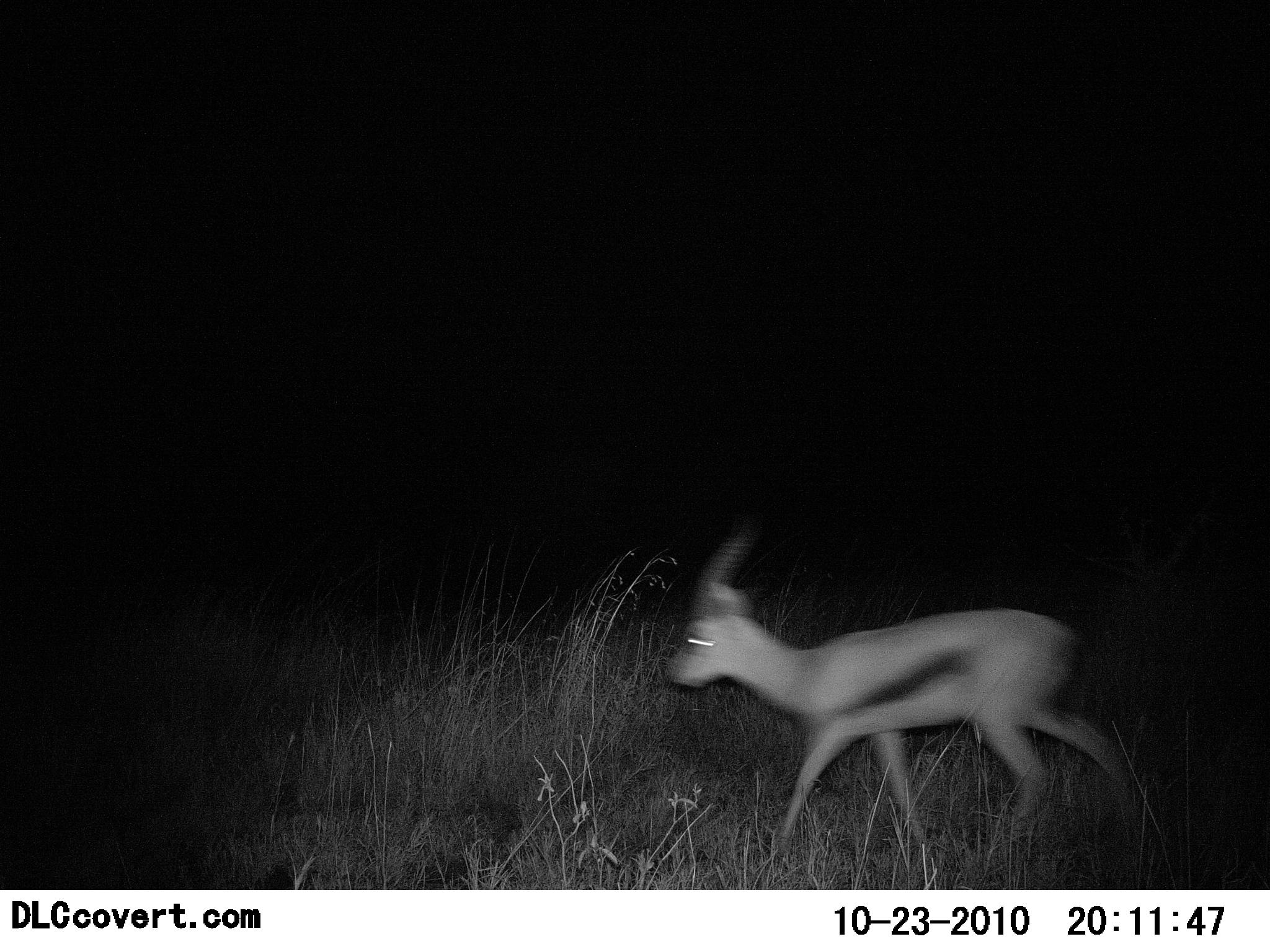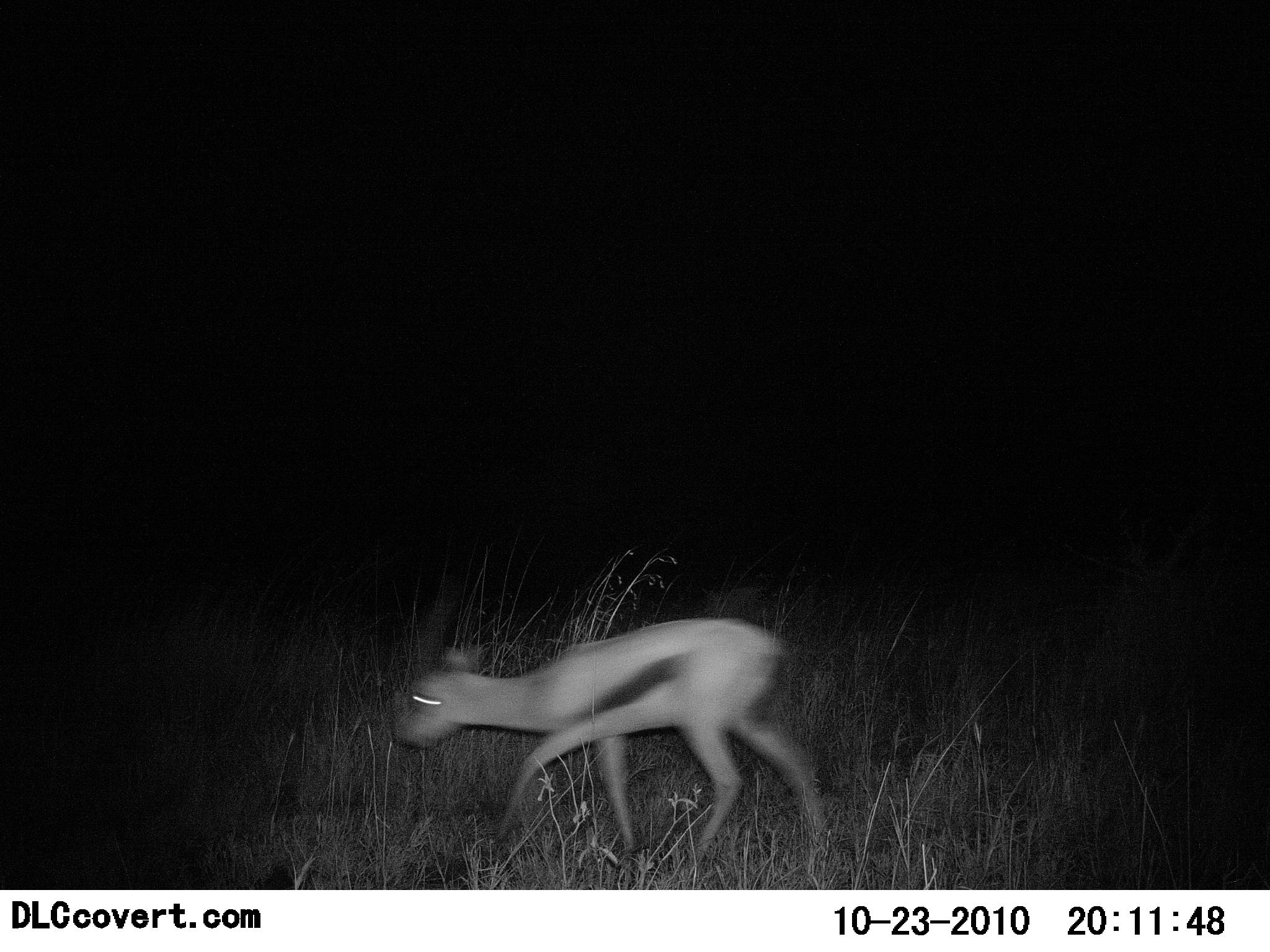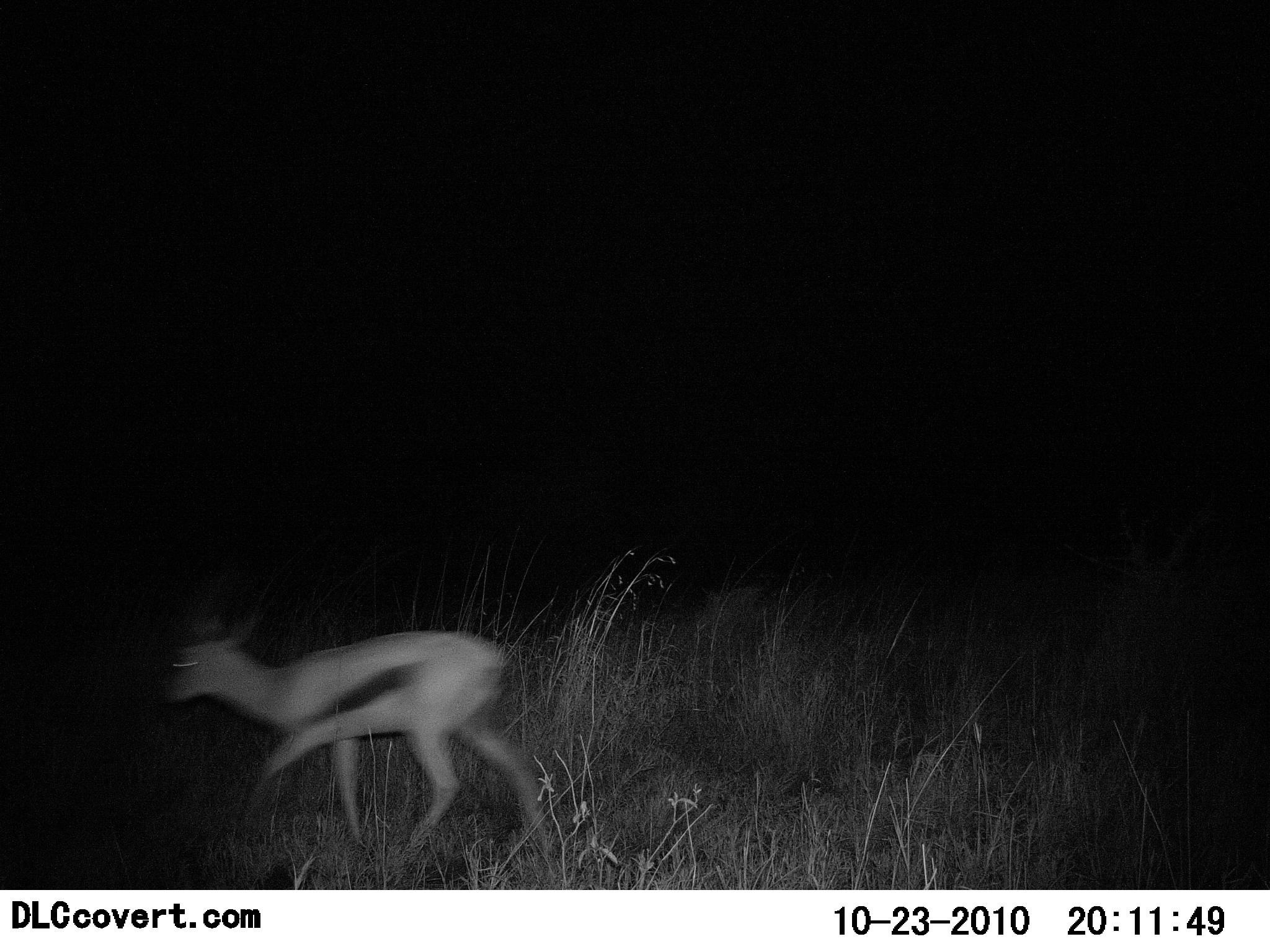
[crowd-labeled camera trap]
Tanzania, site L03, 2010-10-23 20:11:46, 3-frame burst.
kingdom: Animalia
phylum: Chordata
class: Mammalia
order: Artiodactyla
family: Bovidae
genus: Eudorcas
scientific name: Eudorcas thomsonii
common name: thomson's gazelle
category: gazellethomsons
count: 1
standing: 6%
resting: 0%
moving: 100%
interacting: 0%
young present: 12%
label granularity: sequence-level